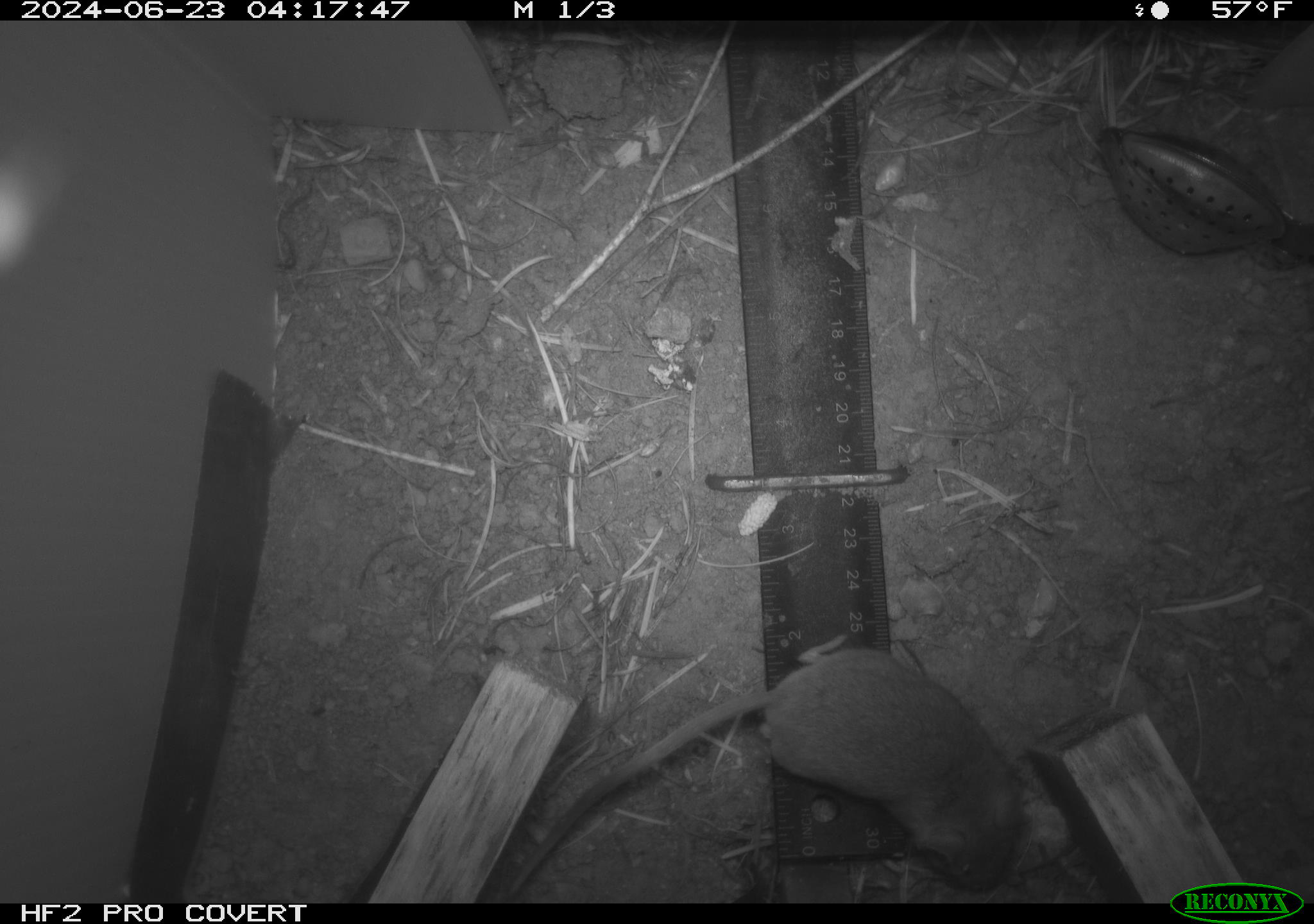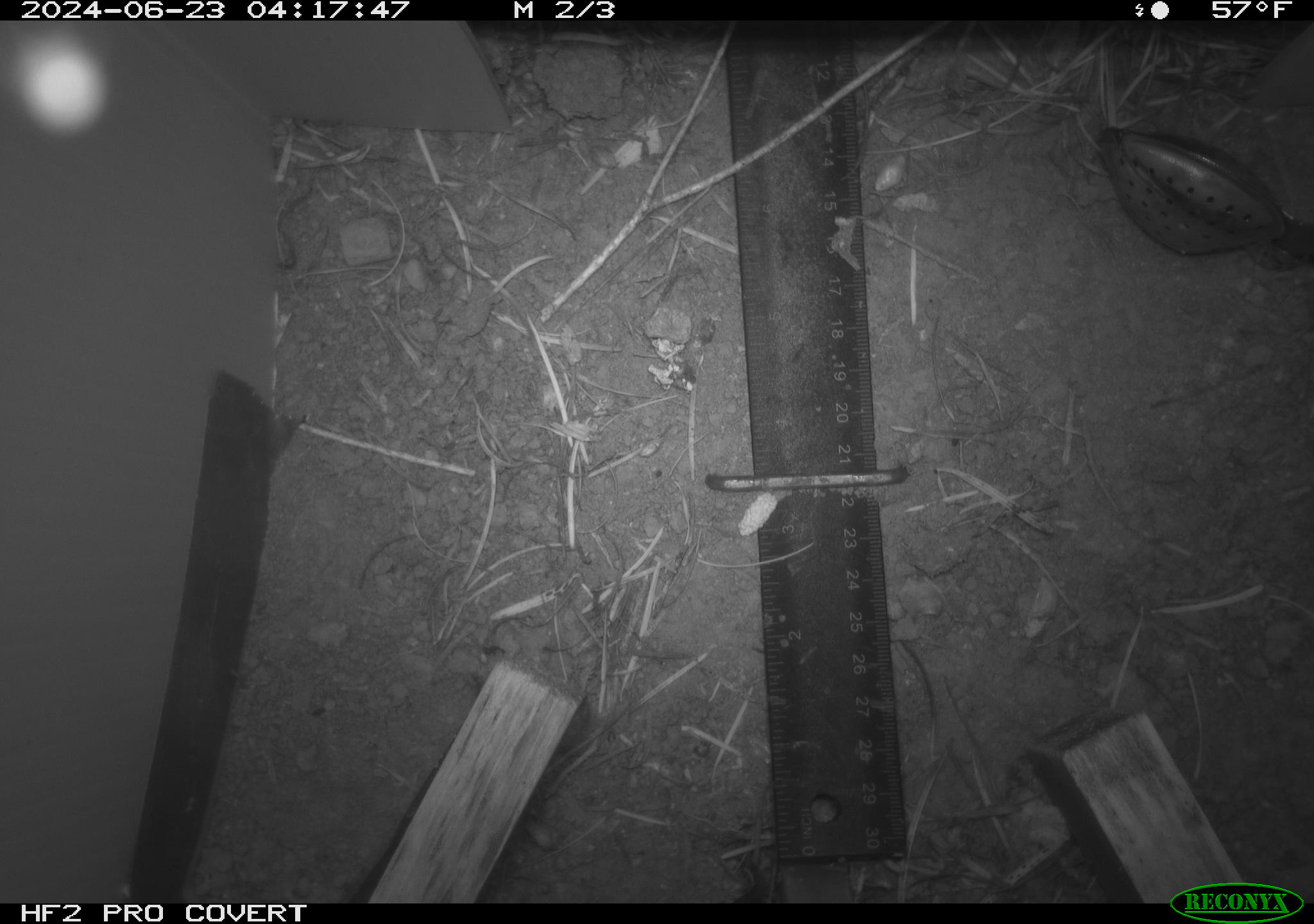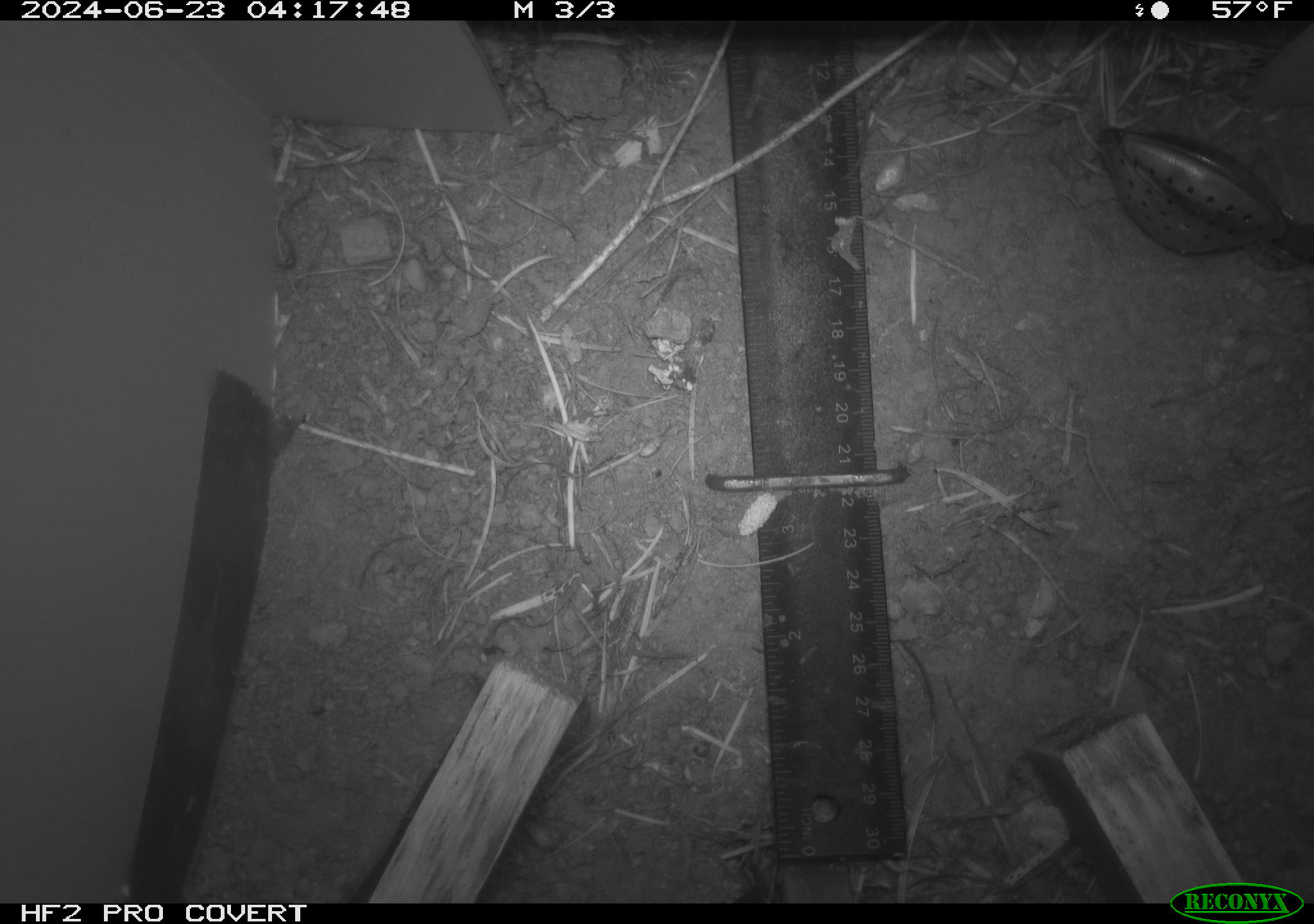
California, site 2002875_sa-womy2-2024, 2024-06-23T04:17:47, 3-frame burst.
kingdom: Animalia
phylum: Chordata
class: Mammalia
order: Rodentia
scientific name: Rodentia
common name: mouse species